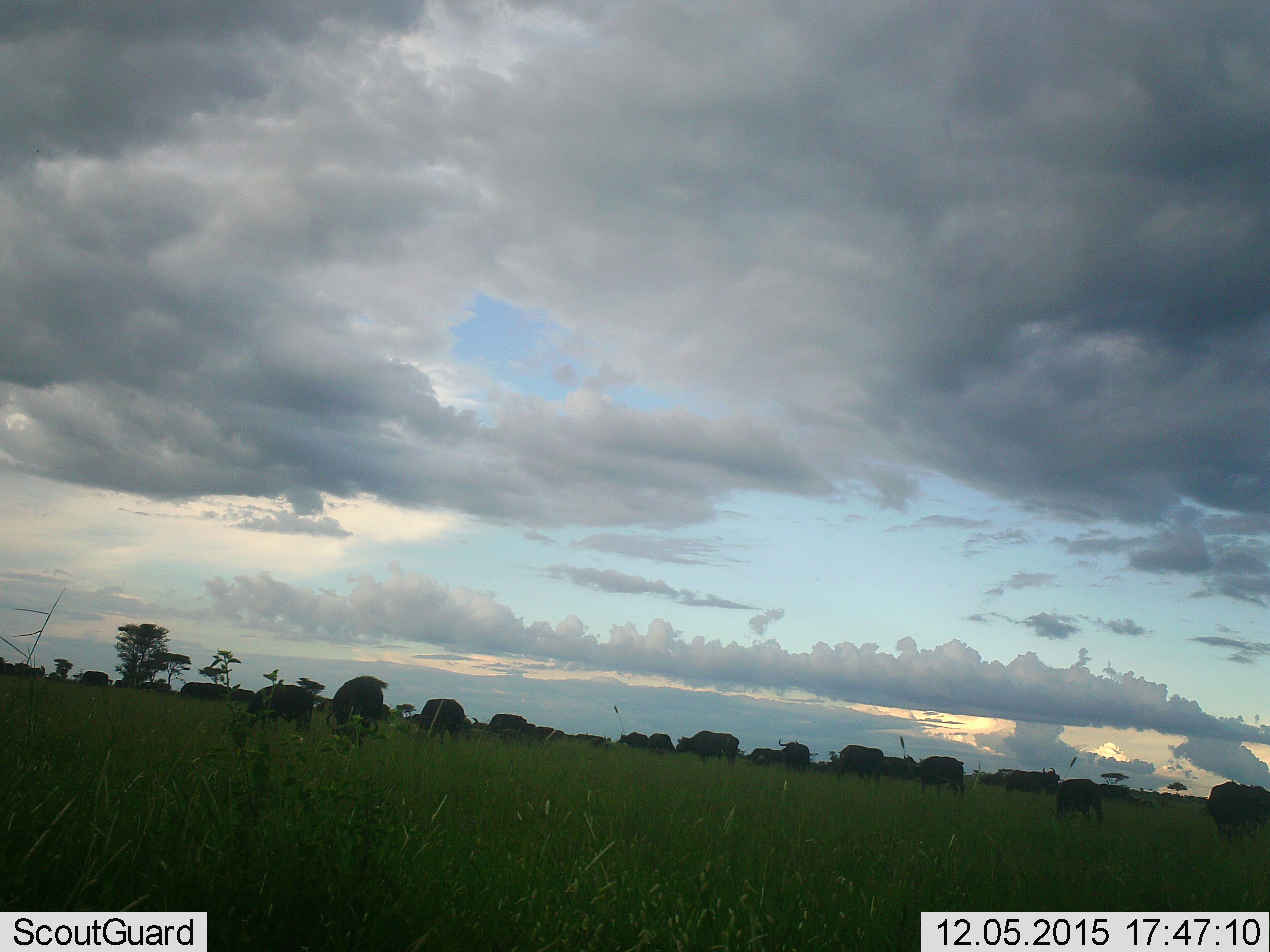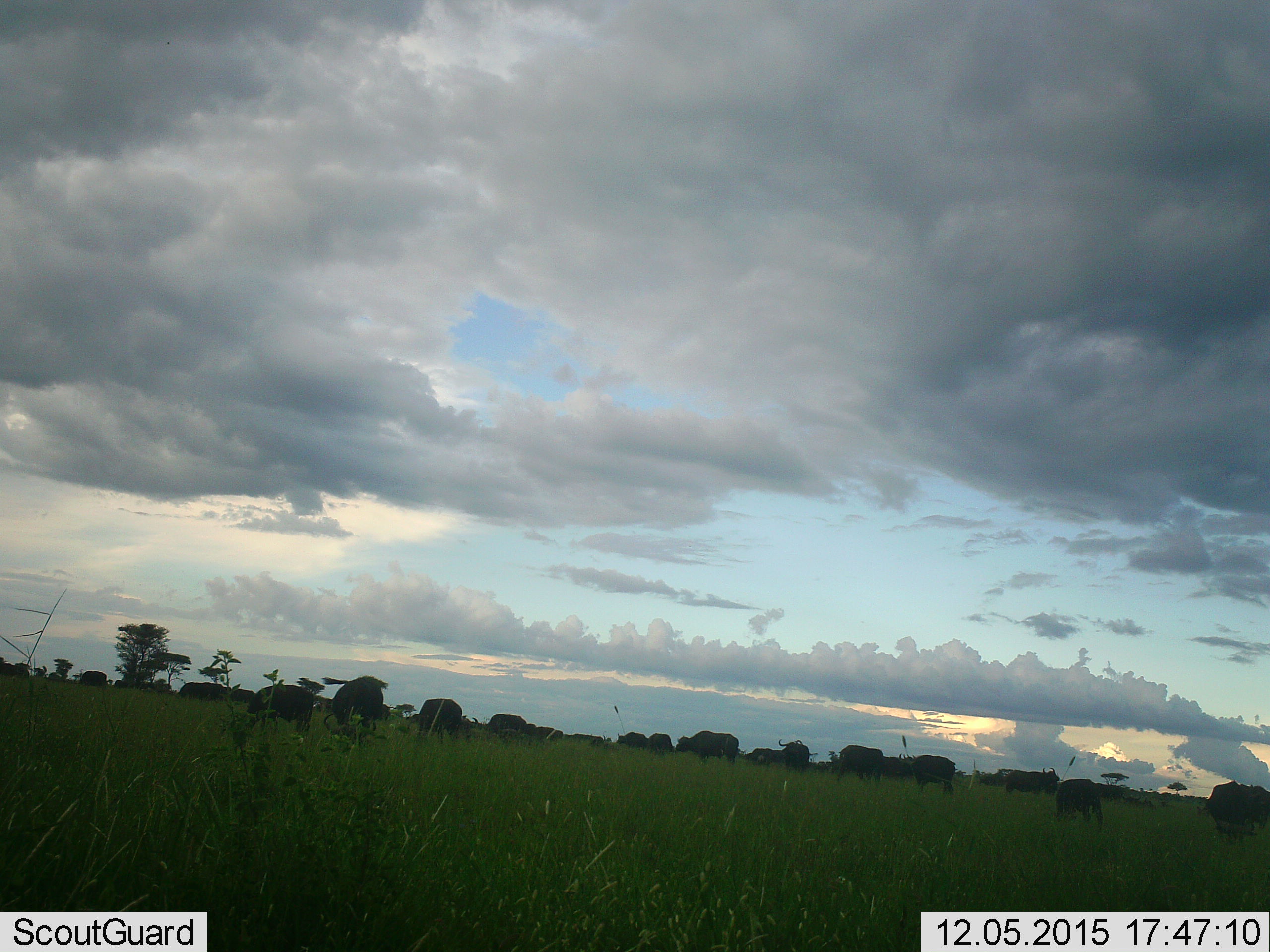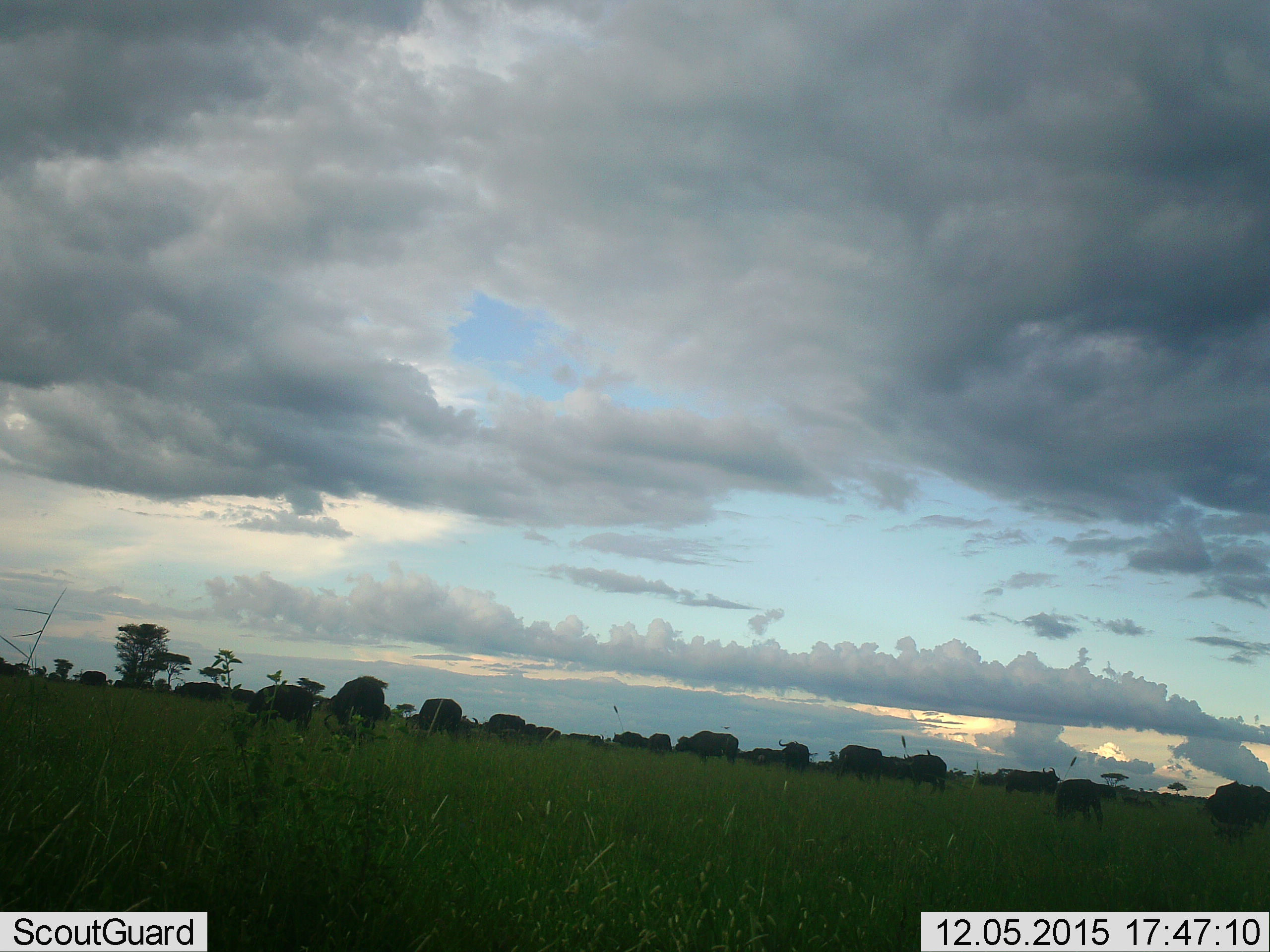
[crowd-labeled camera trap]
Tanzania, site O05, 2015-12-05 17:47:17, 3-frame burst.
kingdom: Animalia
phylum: Chordata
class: Mammalia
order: Artiodactyla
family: Bovidae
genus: Syncerus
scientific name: Syncerus caffer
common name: cape buffalo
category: buffalo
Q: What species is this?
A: Buffalo (cape buffalo) (Syncerus caffer).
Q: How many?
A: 11-50.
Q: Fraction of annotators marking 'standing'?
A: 60%.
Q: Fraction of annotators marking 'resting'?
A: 20%.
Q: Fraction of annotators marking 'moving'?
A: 40%.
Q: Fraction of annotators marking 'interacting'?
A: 0%.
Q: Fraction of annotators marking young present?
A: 0%.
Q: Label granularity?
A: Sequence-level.